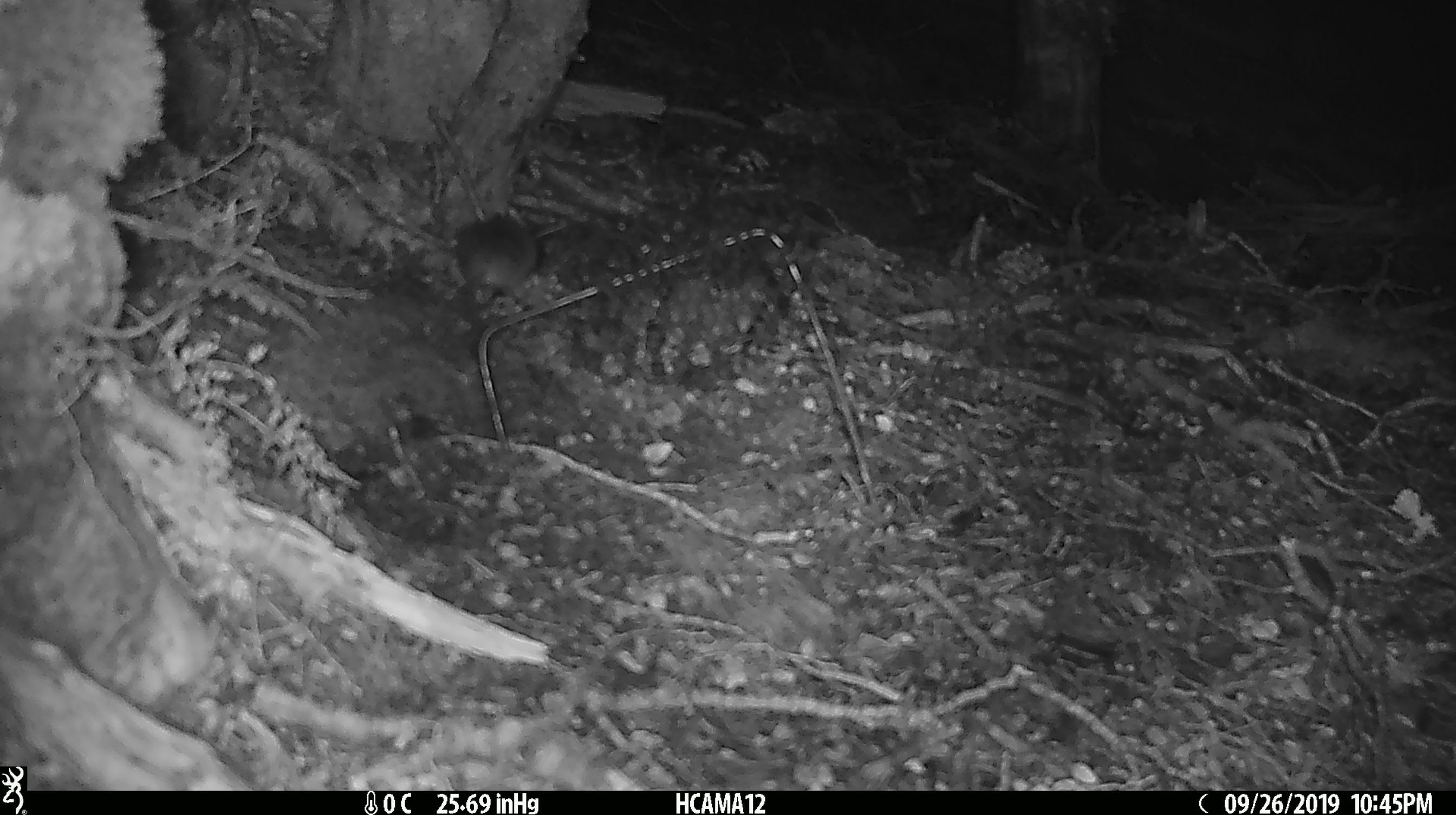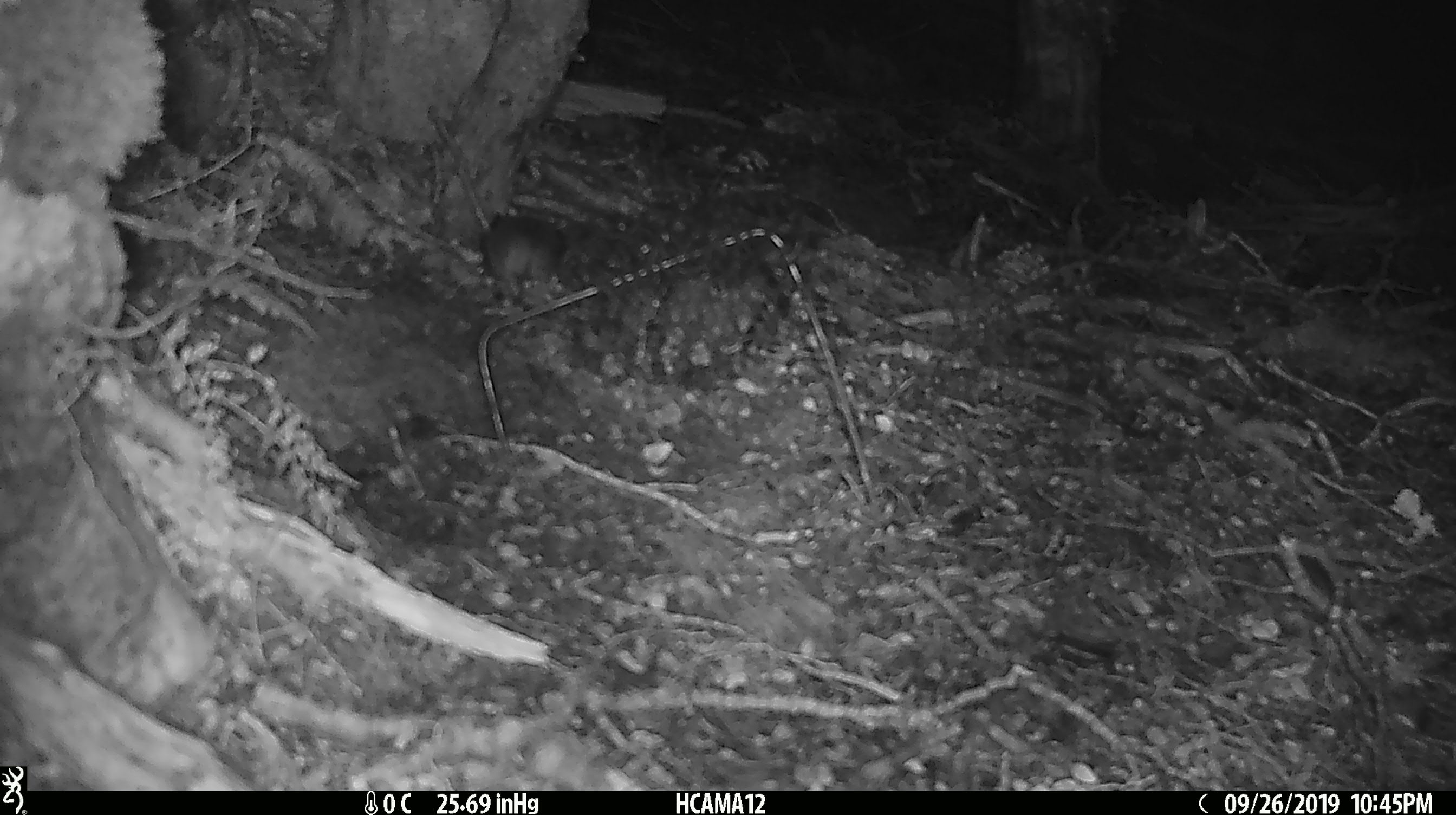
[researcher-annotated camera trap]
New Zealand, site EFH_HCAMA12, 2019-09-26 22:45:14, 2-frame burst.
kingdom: Animalia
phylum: Chordata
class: Mammalia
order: Rodentia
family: Muridae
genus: Mus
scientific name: Mus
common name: mouse